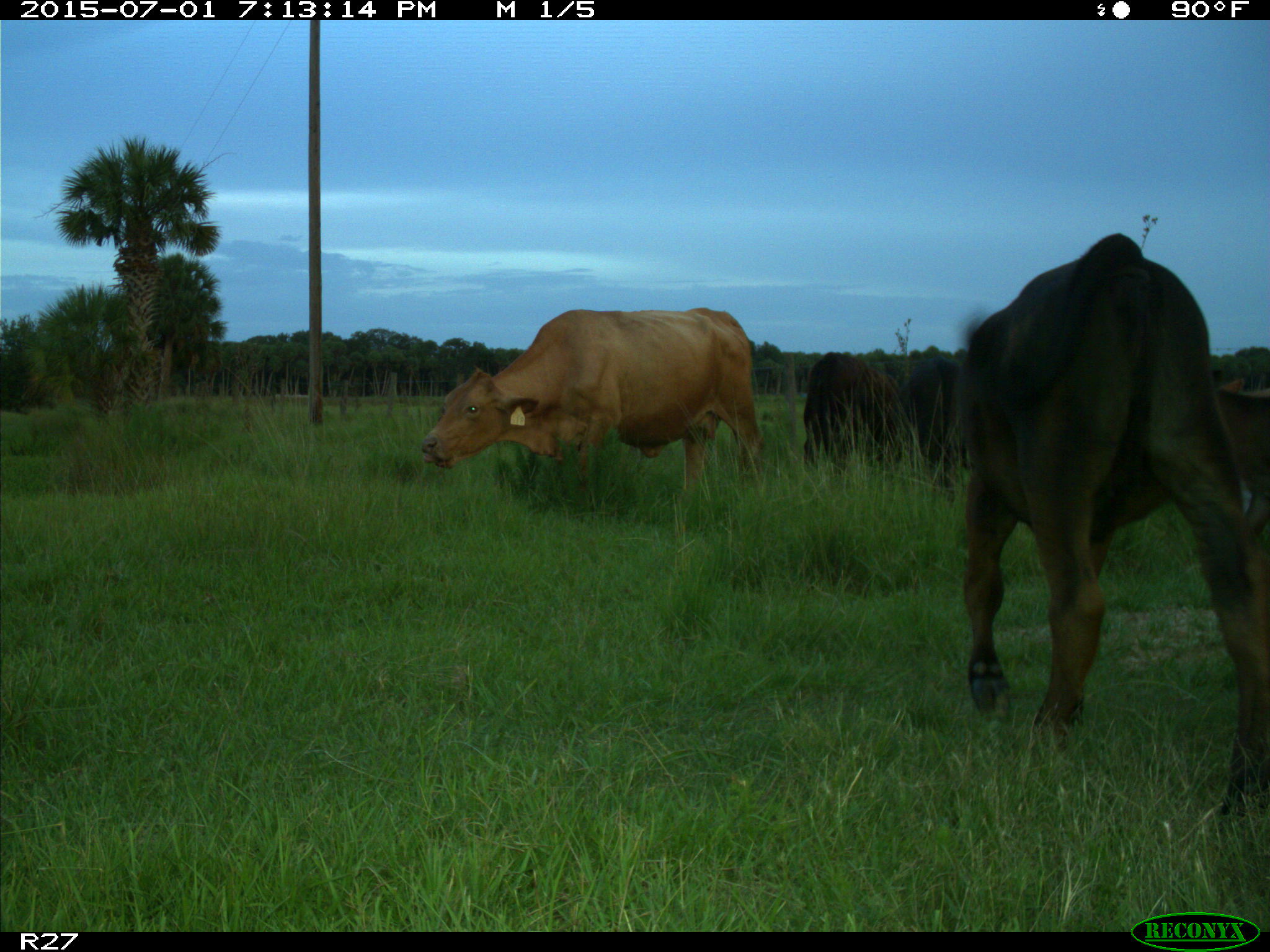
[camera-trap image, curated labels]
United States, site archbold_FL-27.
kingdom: Animalia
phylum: Chordata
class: Mammalia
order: Artiodactyla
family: Bovidae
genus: Bos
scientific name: Bos taurus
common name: domestic cow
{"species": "Bos taurus (domestic cow)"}